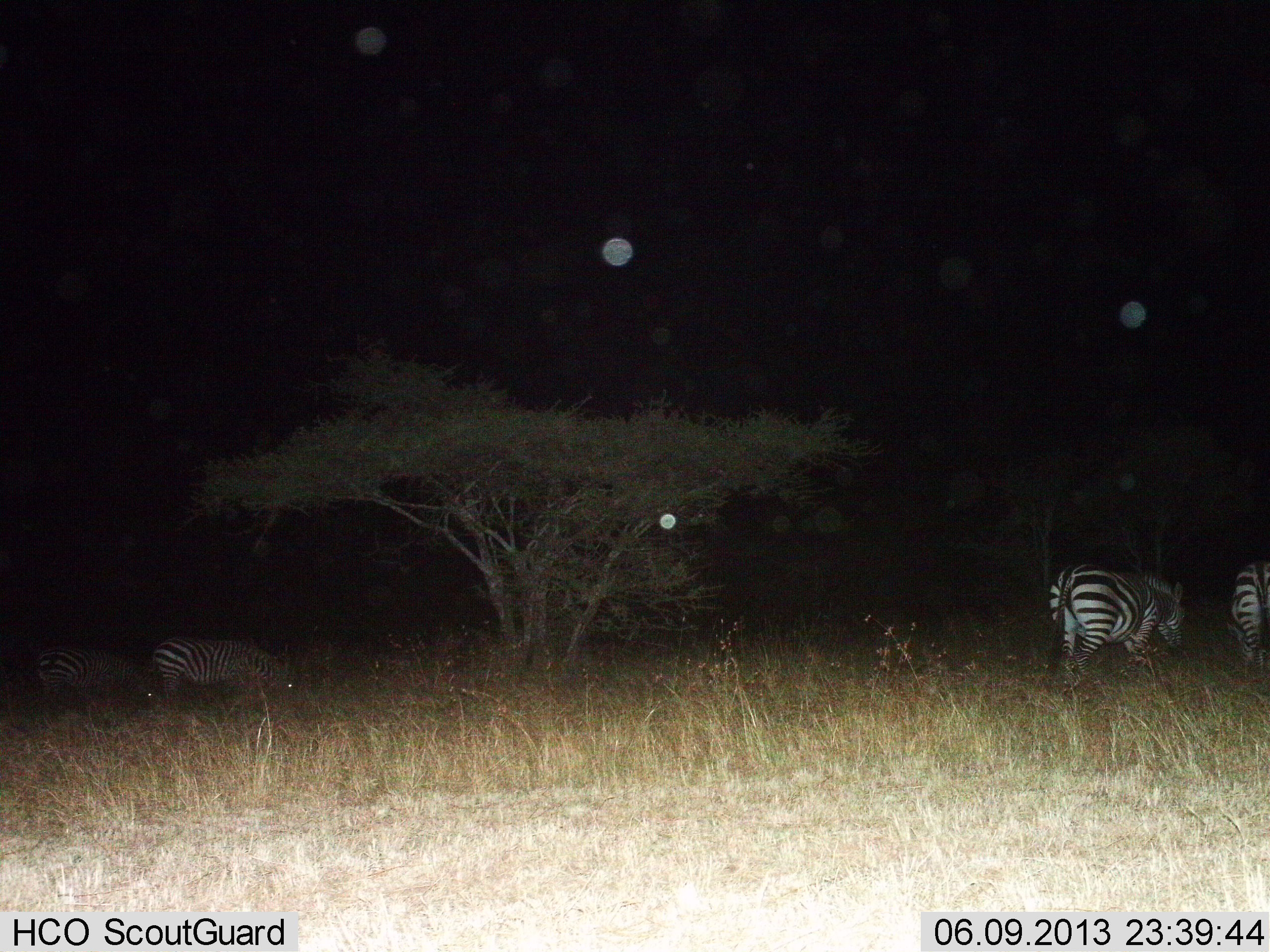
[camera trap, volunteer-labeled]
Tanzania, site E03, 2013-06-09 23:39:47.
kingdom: Animalia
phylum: Chordata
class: Mammalia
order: Perissodactyla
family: Equidae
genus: Equus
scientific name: Equus quagga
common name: plains zebra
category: zebra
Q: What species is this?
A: Zebra (plains zebra) (Equus quagga).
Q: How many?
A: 4.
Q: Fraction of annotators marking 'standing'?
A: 40%.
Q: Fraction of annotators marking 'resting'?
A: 10%.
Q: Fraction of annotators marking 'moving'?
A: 20%.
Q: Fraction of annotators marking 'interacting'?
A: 0%.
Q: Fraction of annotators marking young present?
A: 0%.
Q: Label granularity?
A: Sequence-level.